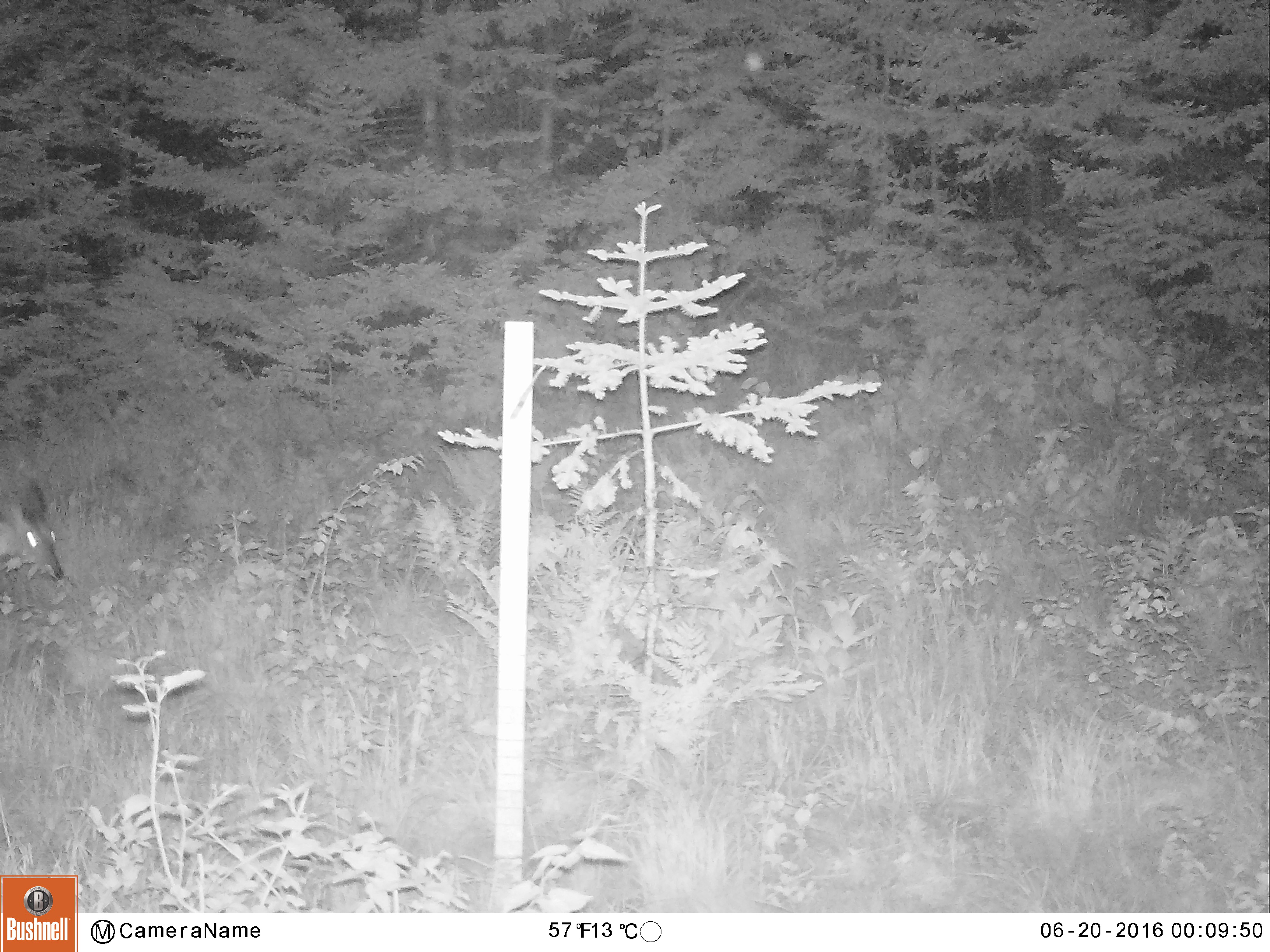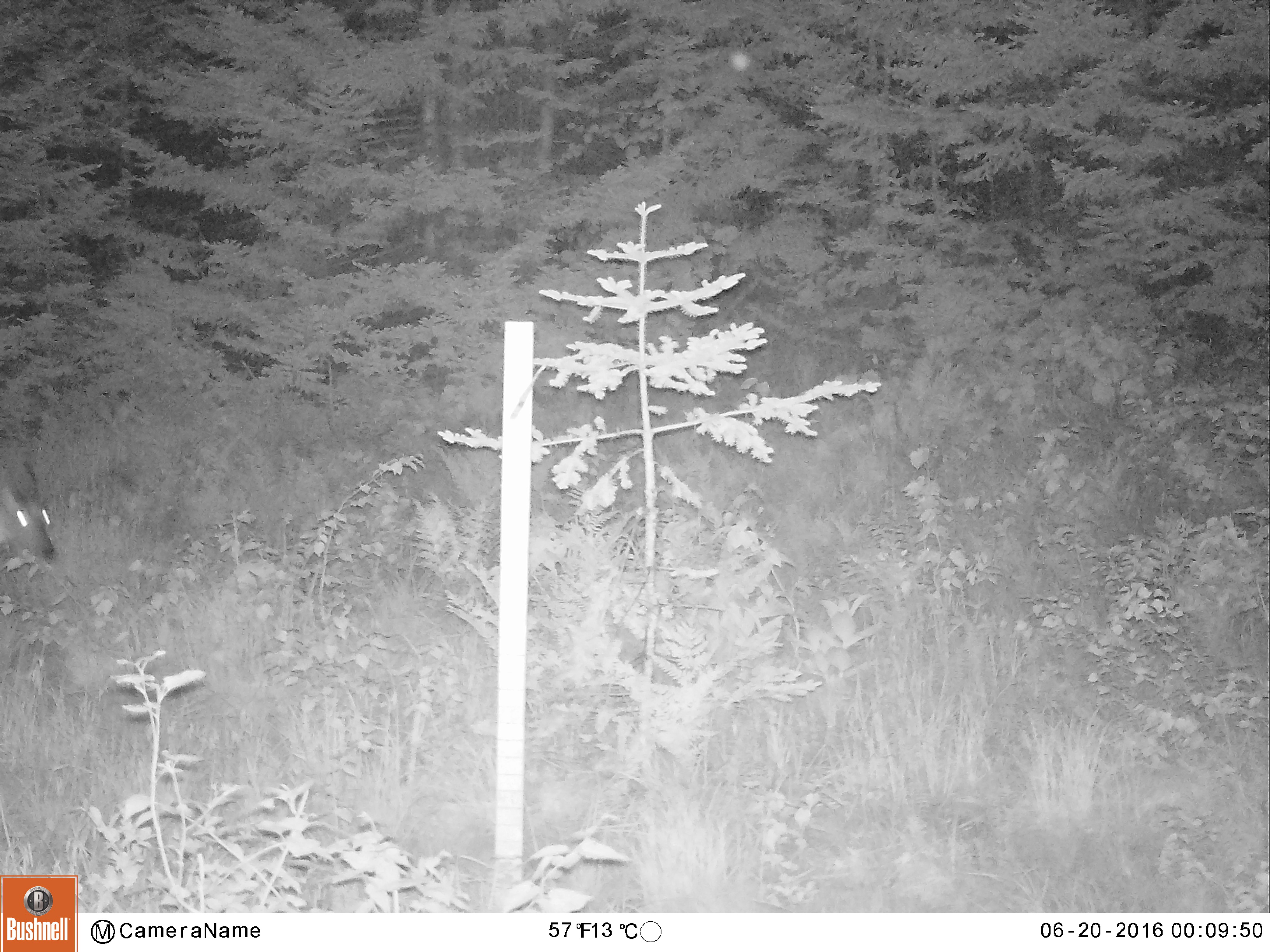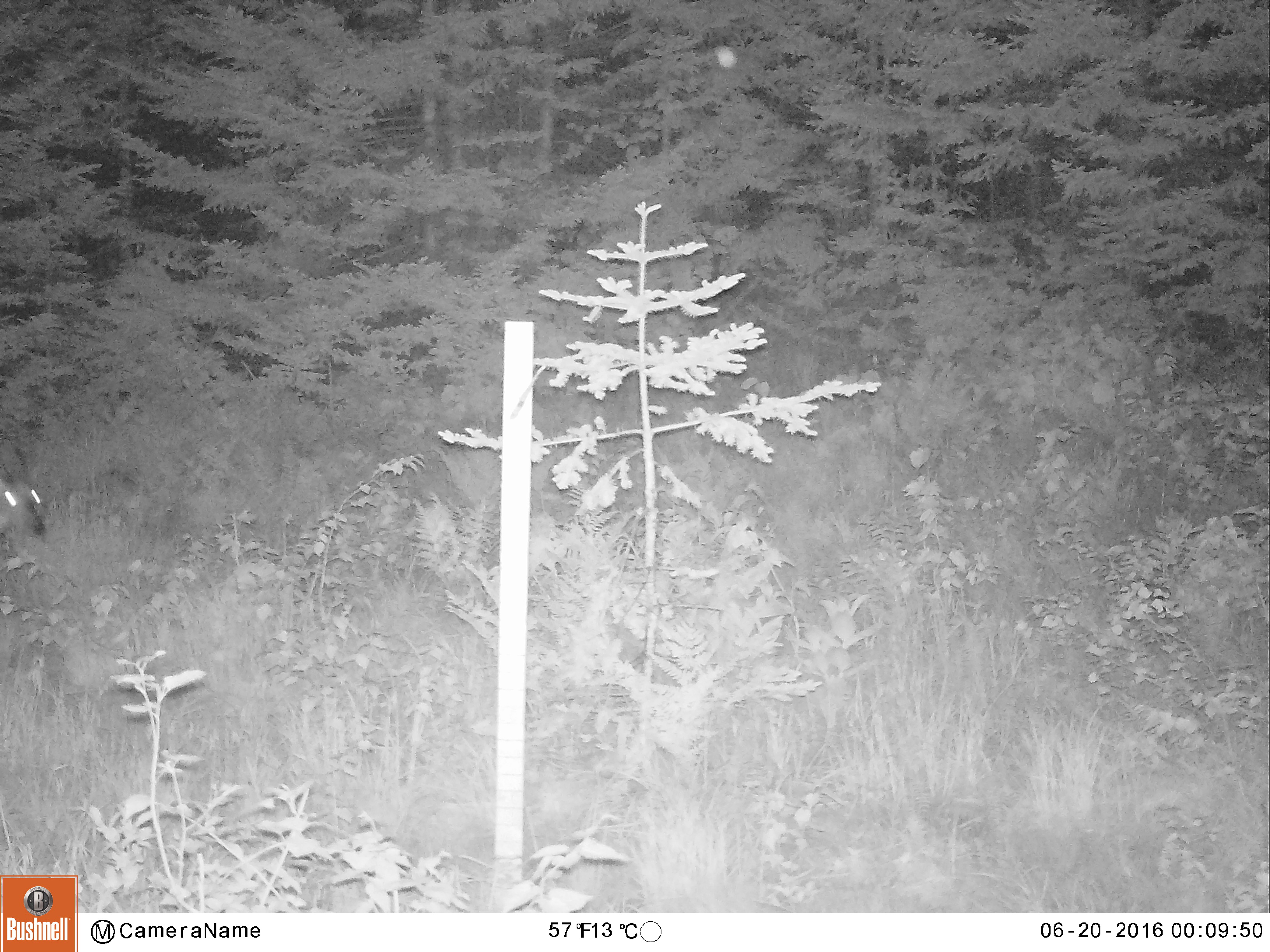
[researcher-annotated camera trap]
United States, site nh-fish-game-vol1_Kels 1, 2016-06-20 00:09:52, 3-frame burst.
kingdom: Animalia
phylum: Chordata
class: Mammalia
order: Artiodactyla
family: Cervidae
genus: Odocoileus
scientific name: Odocoileus virginianus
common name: white-tailed deer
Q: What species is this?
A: White-tailed deer (Odocoileus virginianus).